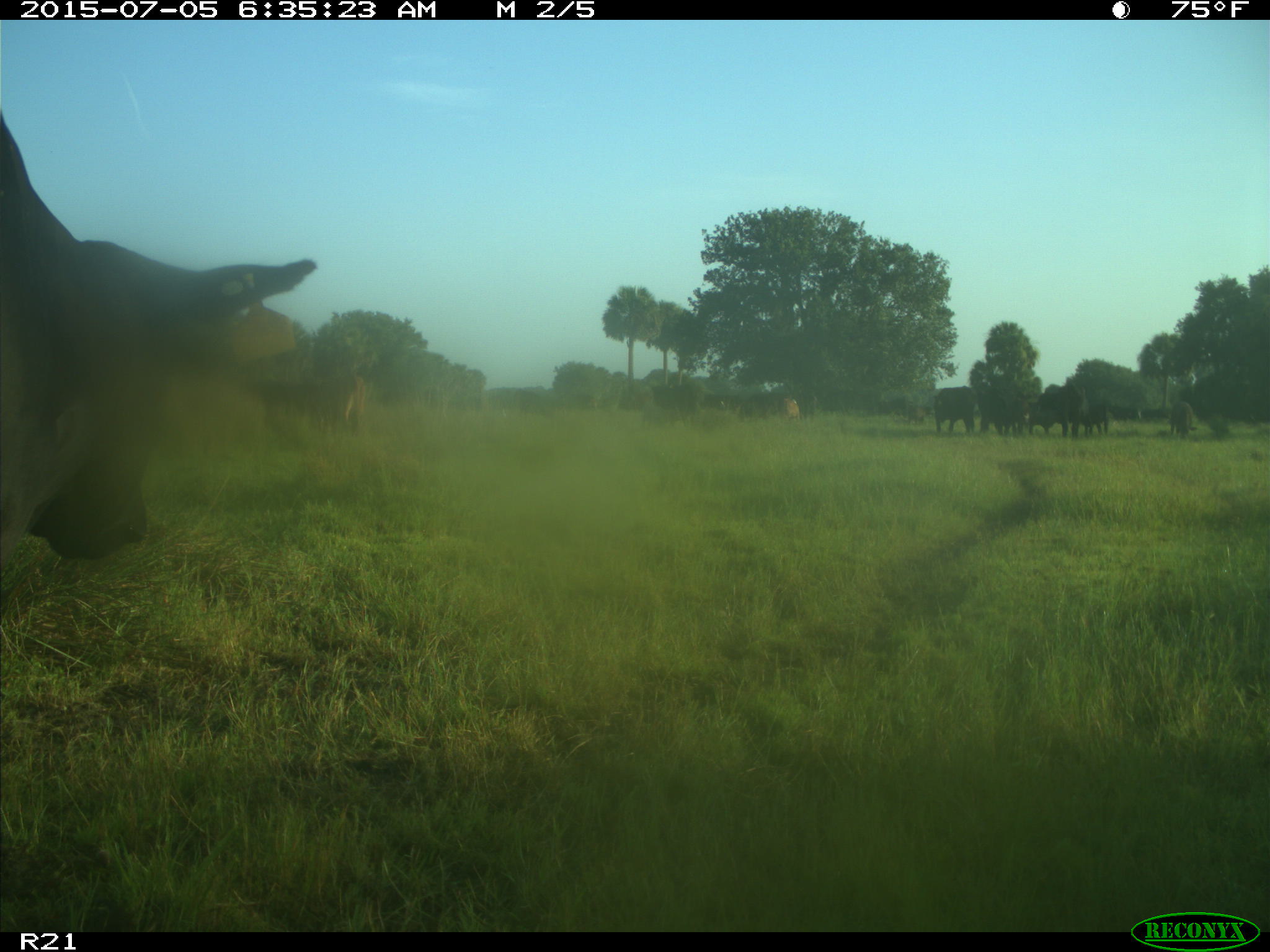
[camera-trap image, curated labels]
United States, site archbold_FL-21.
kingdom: Animalia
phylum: Chordata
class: Mammalia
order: Artiodactyla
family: Bovidae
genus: Bos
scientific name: Bos taurus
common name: domestic cow